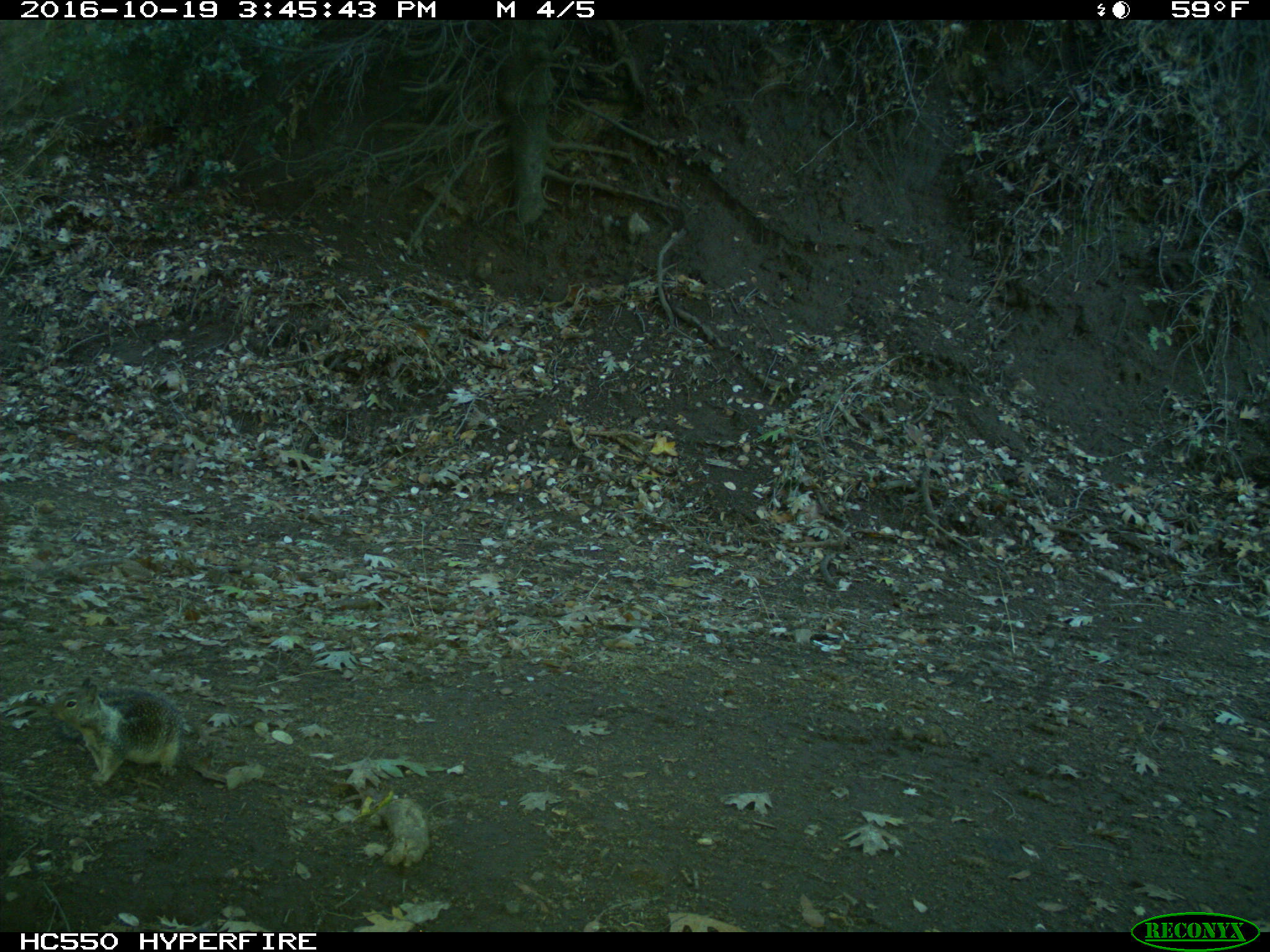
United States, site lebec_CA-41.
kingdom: Animalia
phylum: Chordata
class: Mammalia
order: Rodentia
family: Sciuridae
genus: Otospermophilus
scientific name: Otospermophilus beecheyi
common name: california ground squirrel